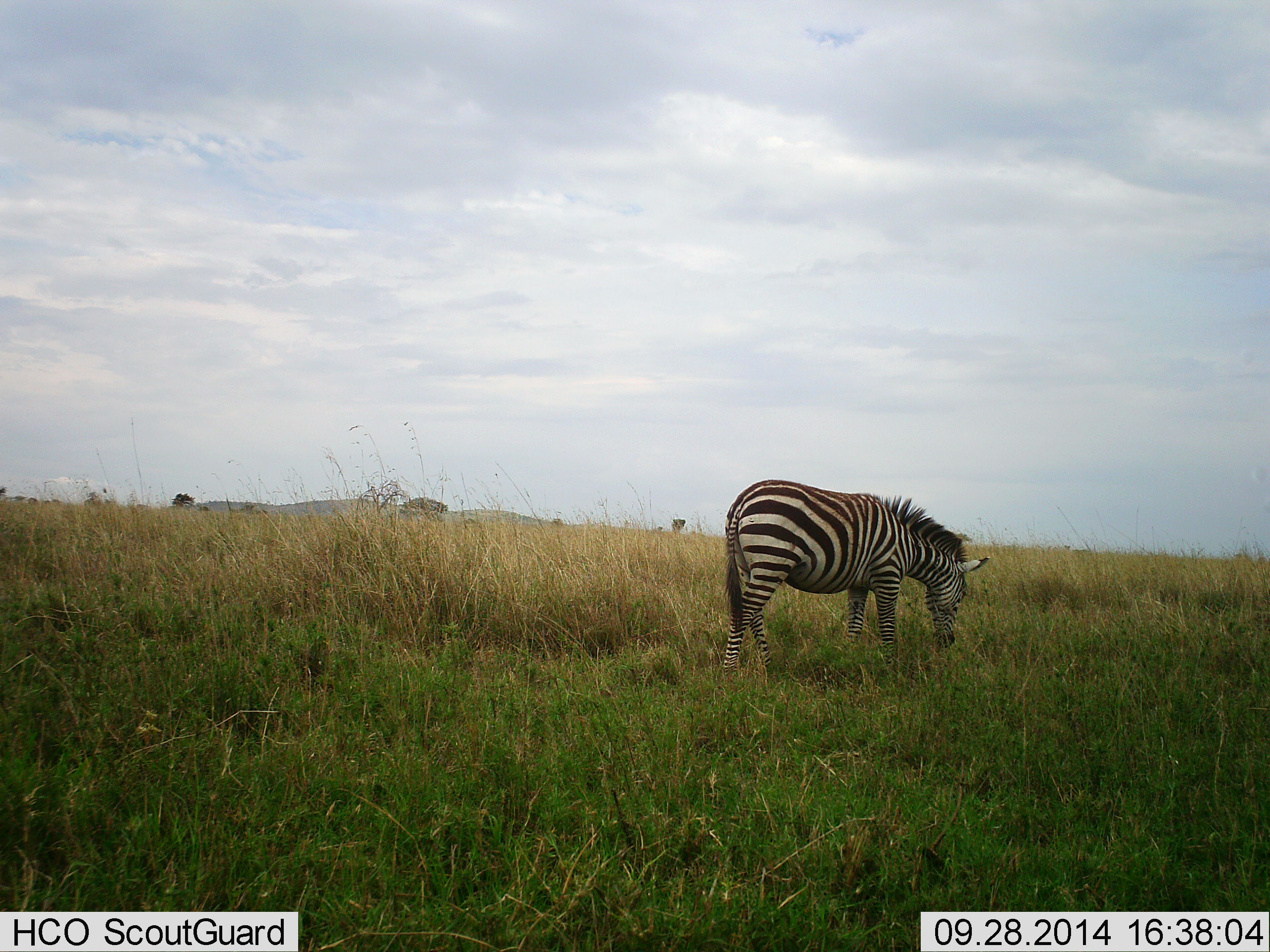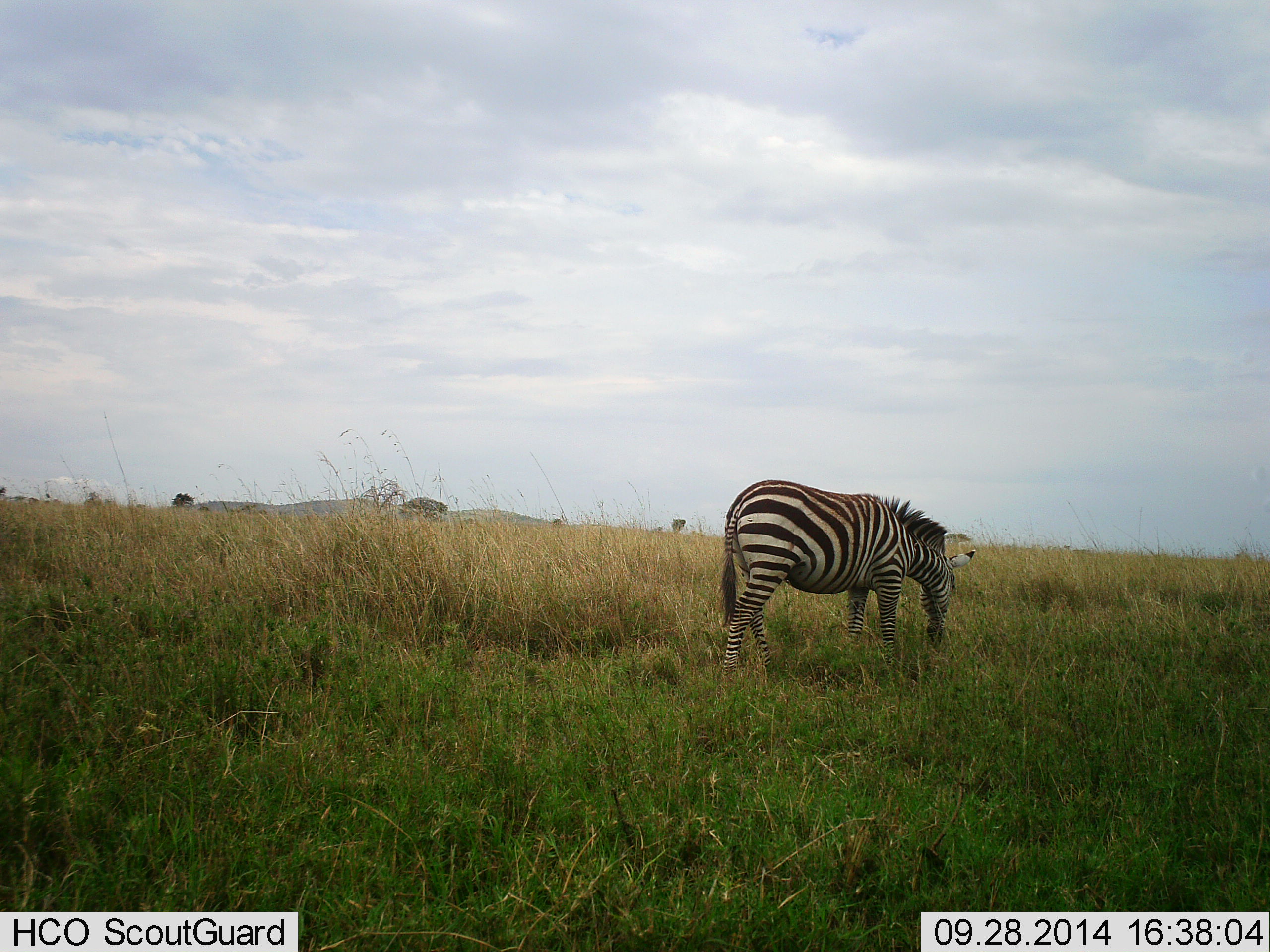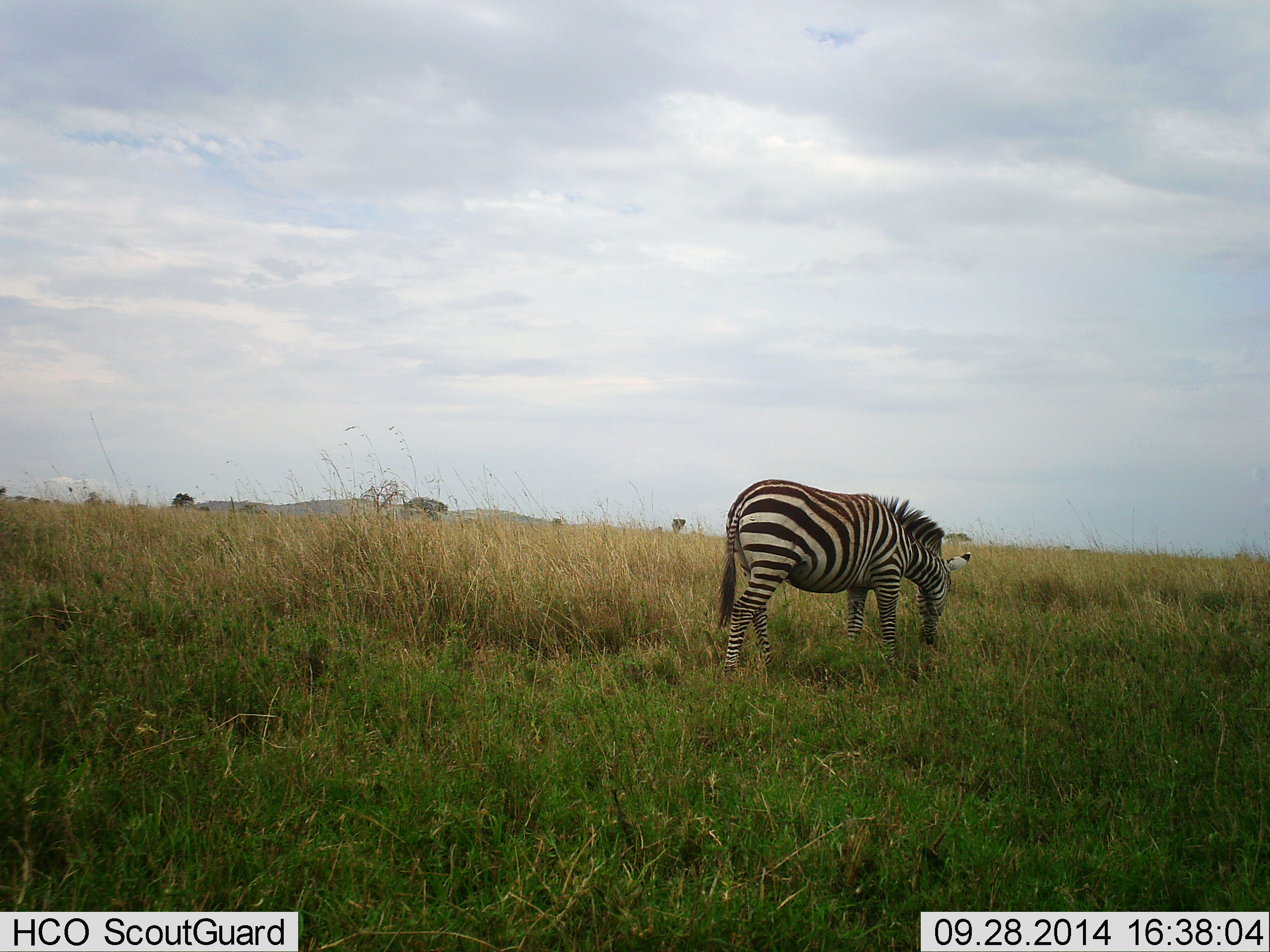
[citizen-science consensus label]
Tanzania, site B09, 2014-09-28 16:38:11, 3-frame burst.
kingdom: Animalia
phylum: Chordata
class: Mammalia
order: Perissodactyla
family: Equidae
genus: Equus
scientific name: Equus quagga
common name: plains zebra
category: zebra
Zebra (plains zebra) (Equus quagga), count 1. Behavior (volunteer vote fractions): standing 10%, resting 0%, moving 0%, interacting 0%. Young present (vote fraction): 0%. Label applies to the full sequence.